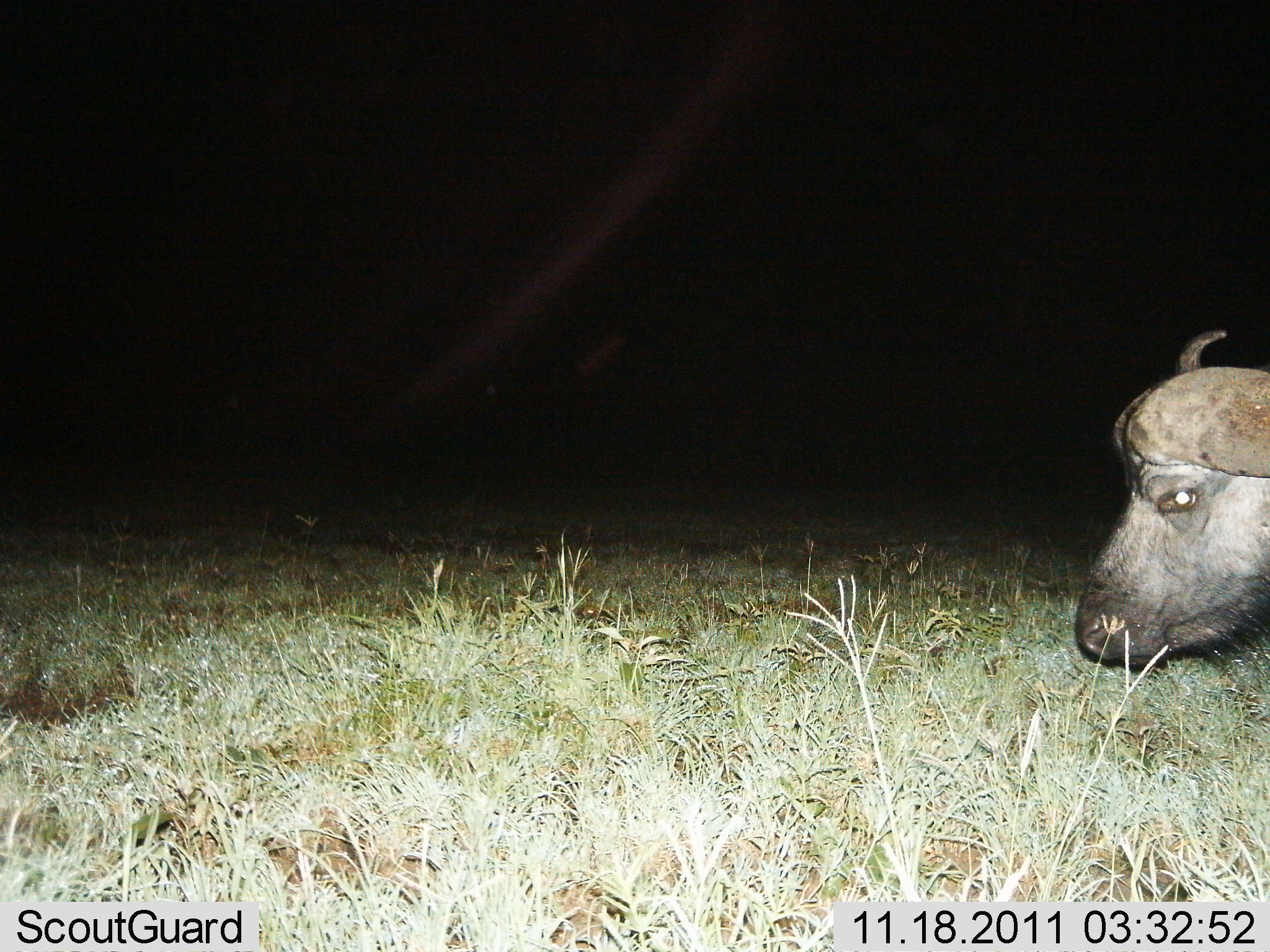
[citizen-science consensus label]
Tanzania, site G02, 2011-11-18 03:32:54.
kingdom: Animalia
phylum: Chordata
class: Mammalia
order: Artiodactyla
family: Bovidae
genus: Syncerus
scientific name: Syncerus caffer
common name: cape buffalo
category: buffalo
Buffalo (cape buffalo) (Syncerus caffer), count 1. Behavior (volunteer vote fractions): standing 57%, resting 7%, moving 36%, interacting 0%. Young present (vote fraction): 0%. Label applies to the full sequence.